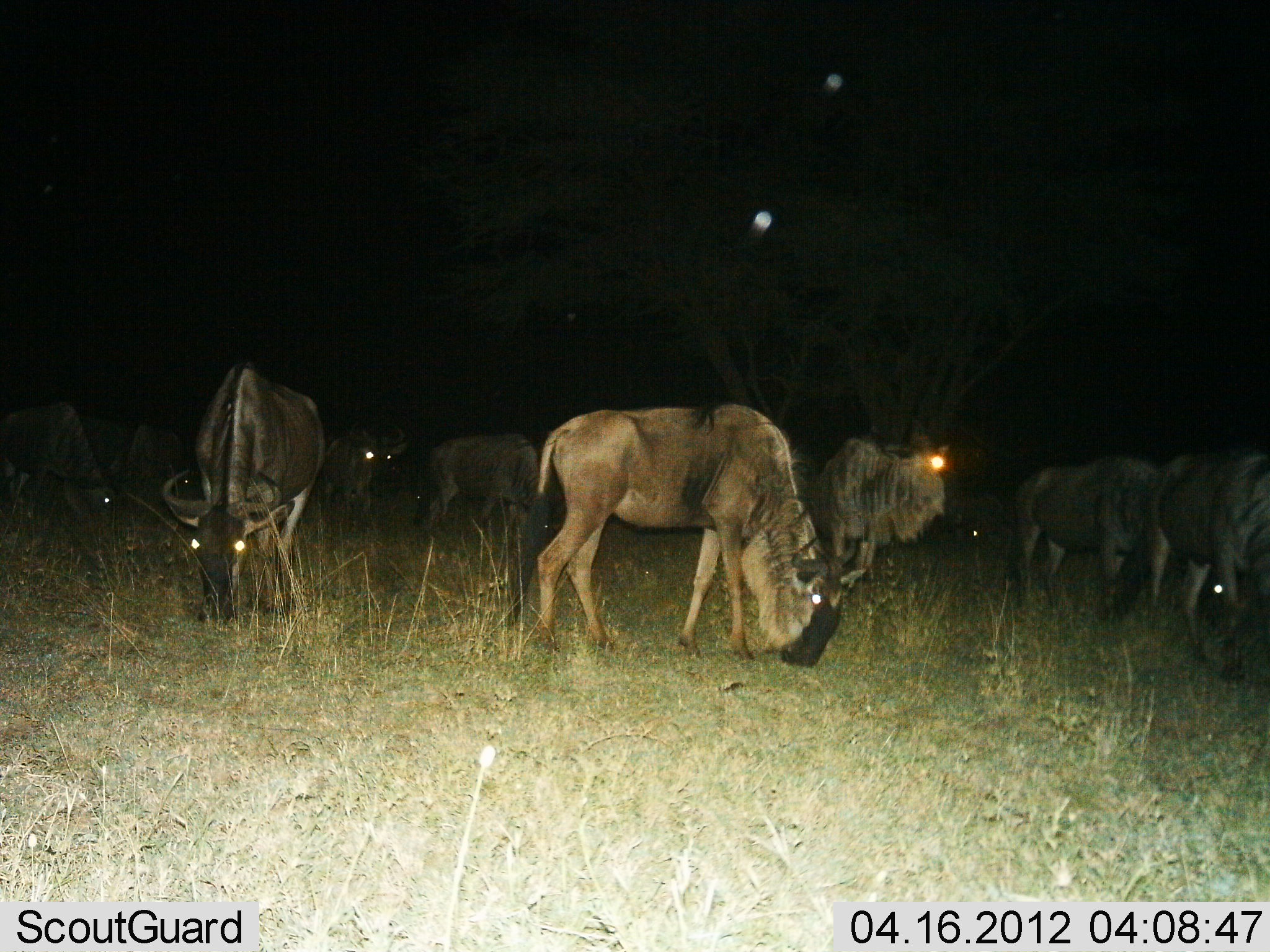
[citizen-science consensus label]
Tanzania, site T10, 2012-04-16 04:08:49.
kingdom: Animalia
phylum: Chordata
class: Mammalia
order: Artiodactyla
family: Bovidae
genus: Connochaetes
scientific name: Connochaetes taurinus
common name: blue wildebeest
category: wildebeest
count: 9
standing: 39%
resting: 0%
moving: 11%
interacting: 0%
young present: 0%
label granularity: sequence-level